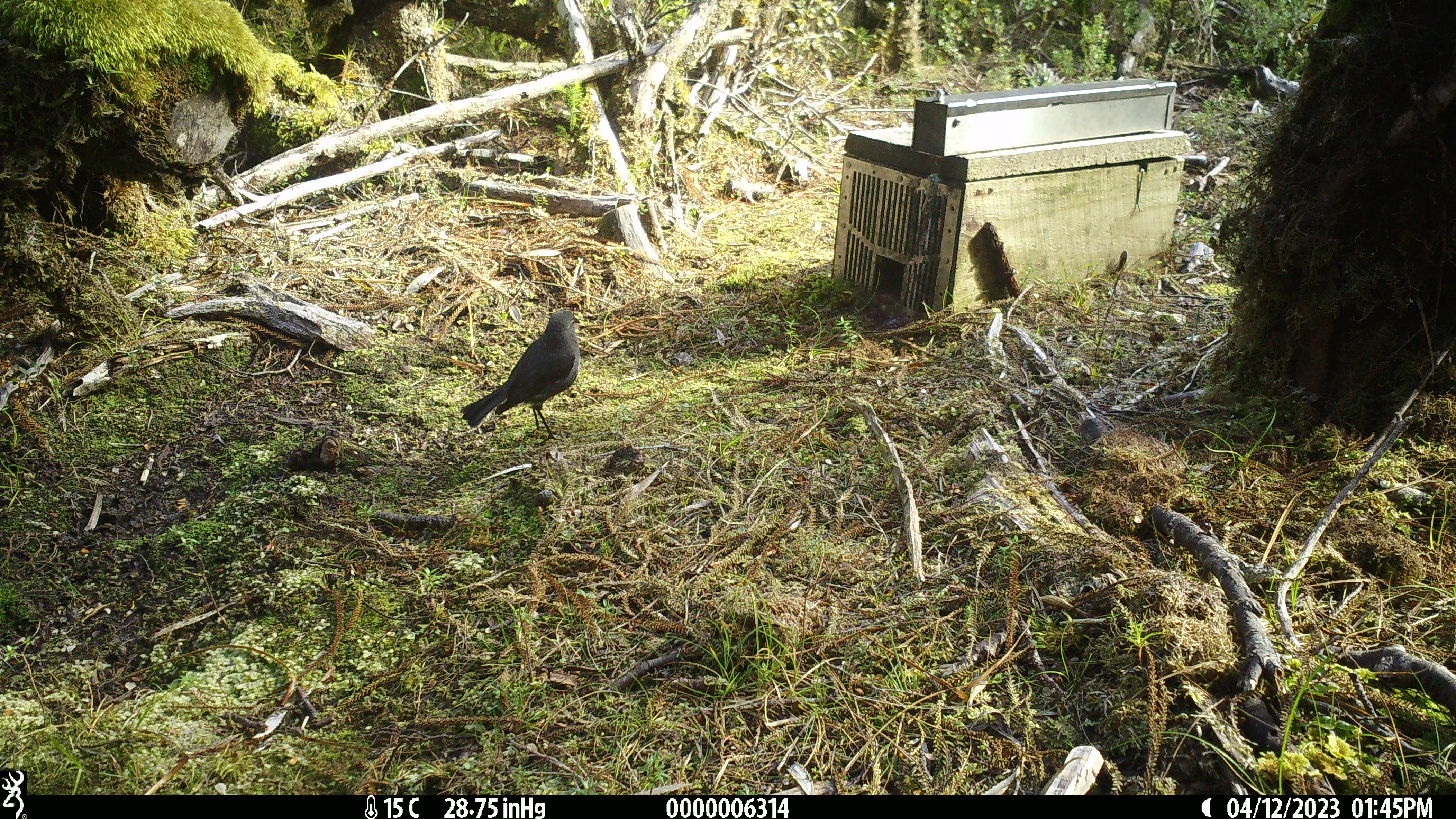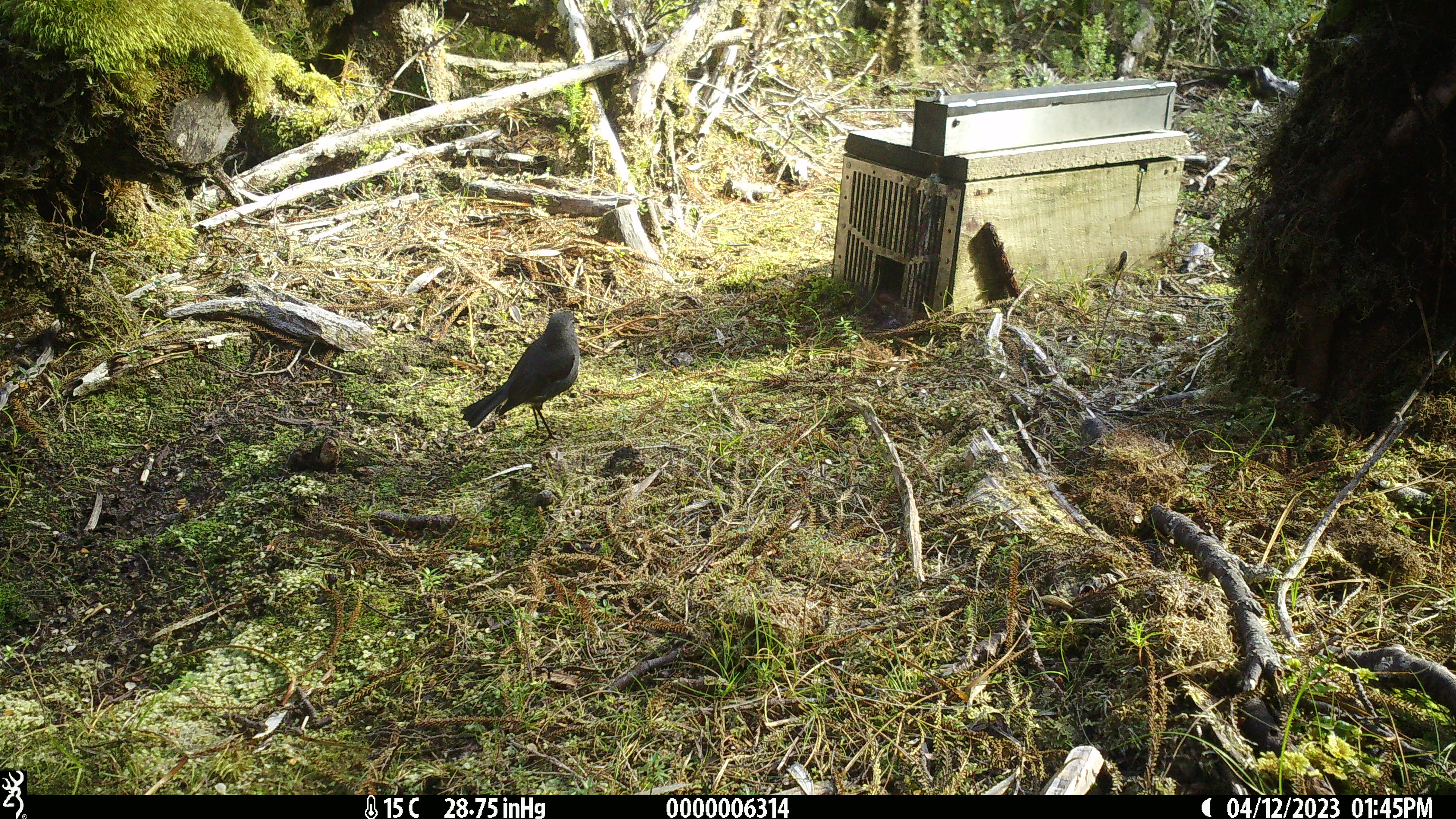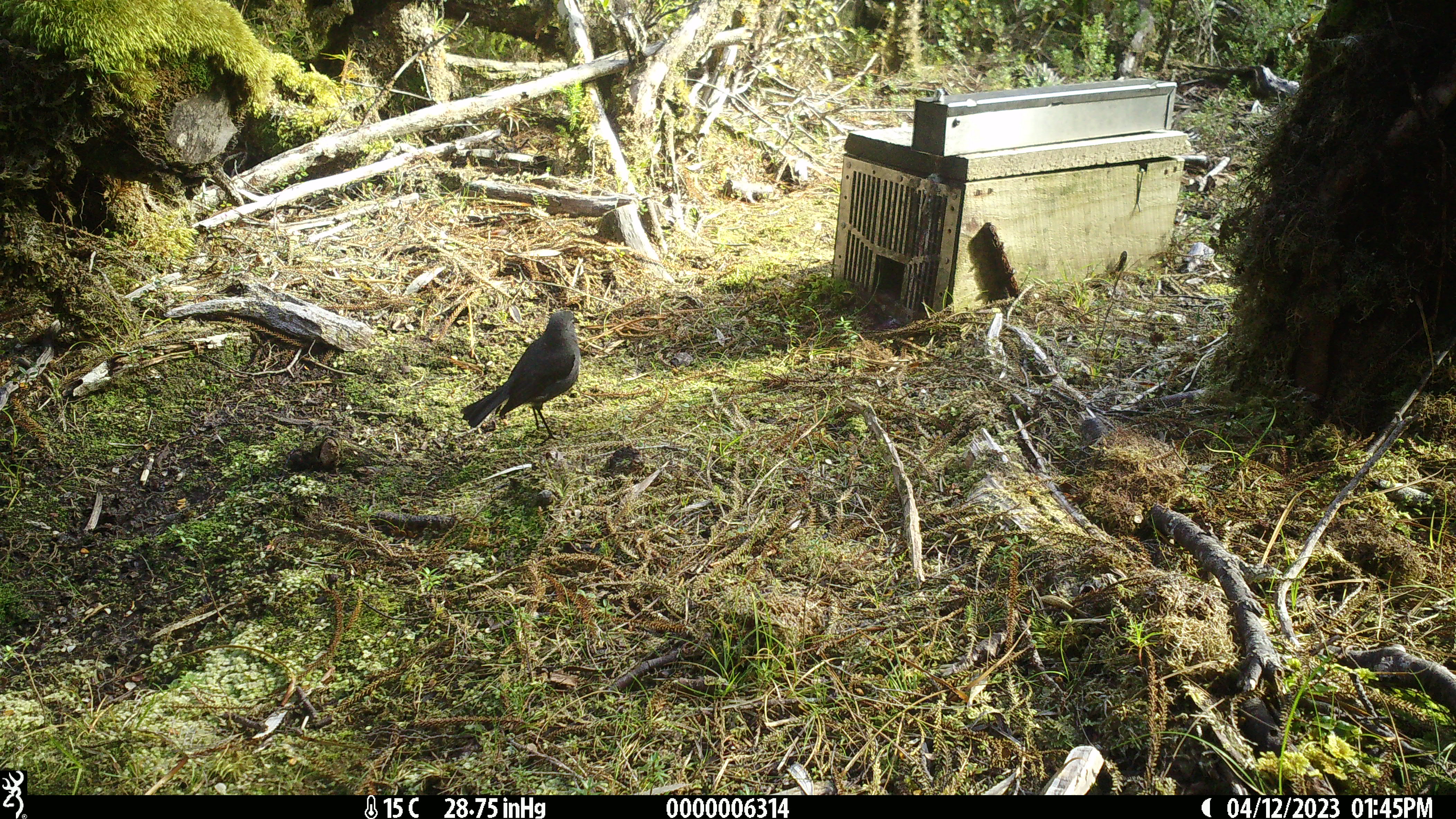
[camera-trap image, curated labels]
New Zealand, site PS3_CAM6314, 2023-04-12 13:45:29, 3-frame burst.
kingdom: Animalia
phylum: Chordata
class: Aves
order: Passeriformes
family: Petroicidae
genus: Petroica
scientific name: Petroica australis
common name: new zealand robin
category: robin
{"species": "robin (new zealand robin) (Petroica australis)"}